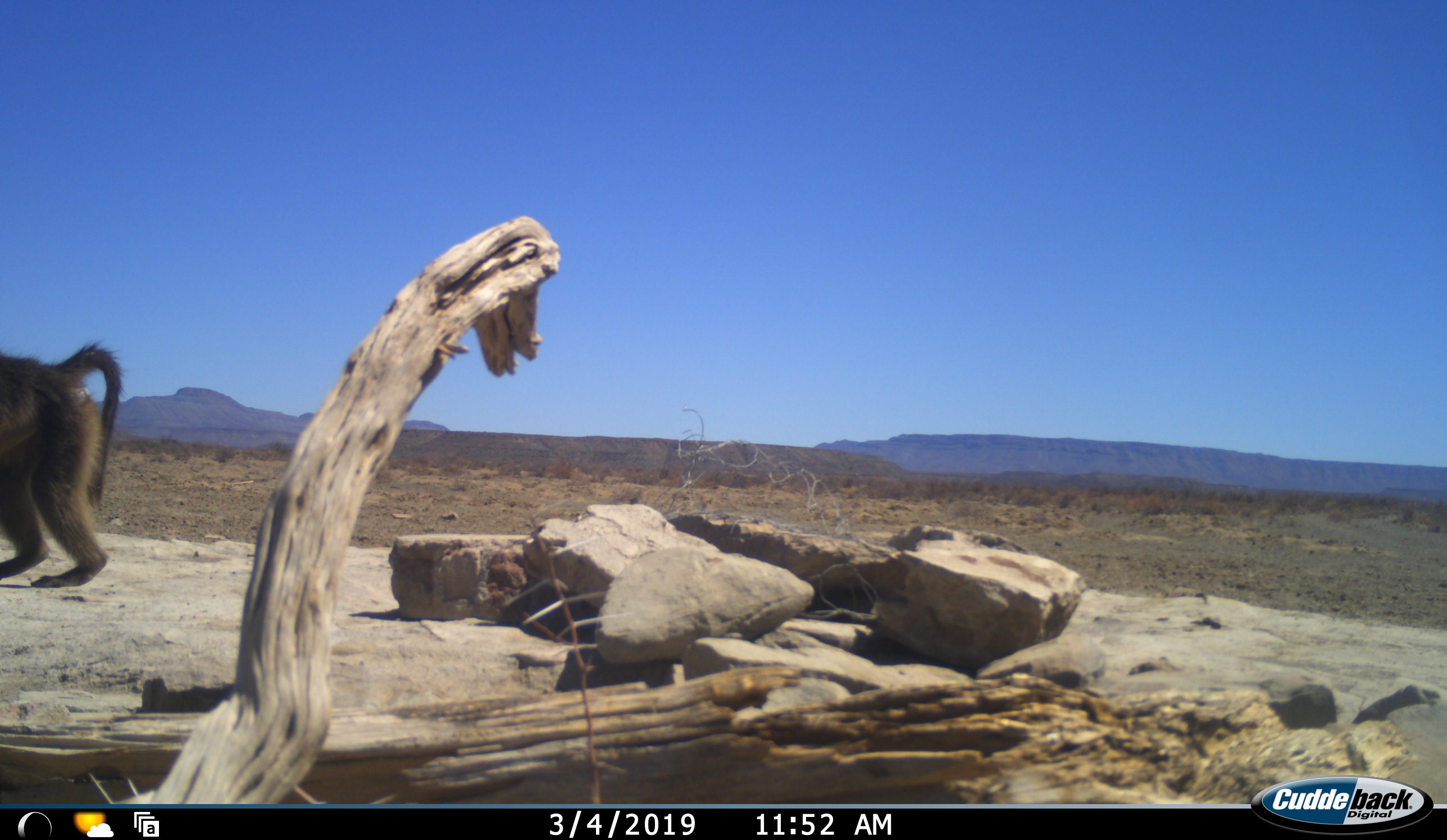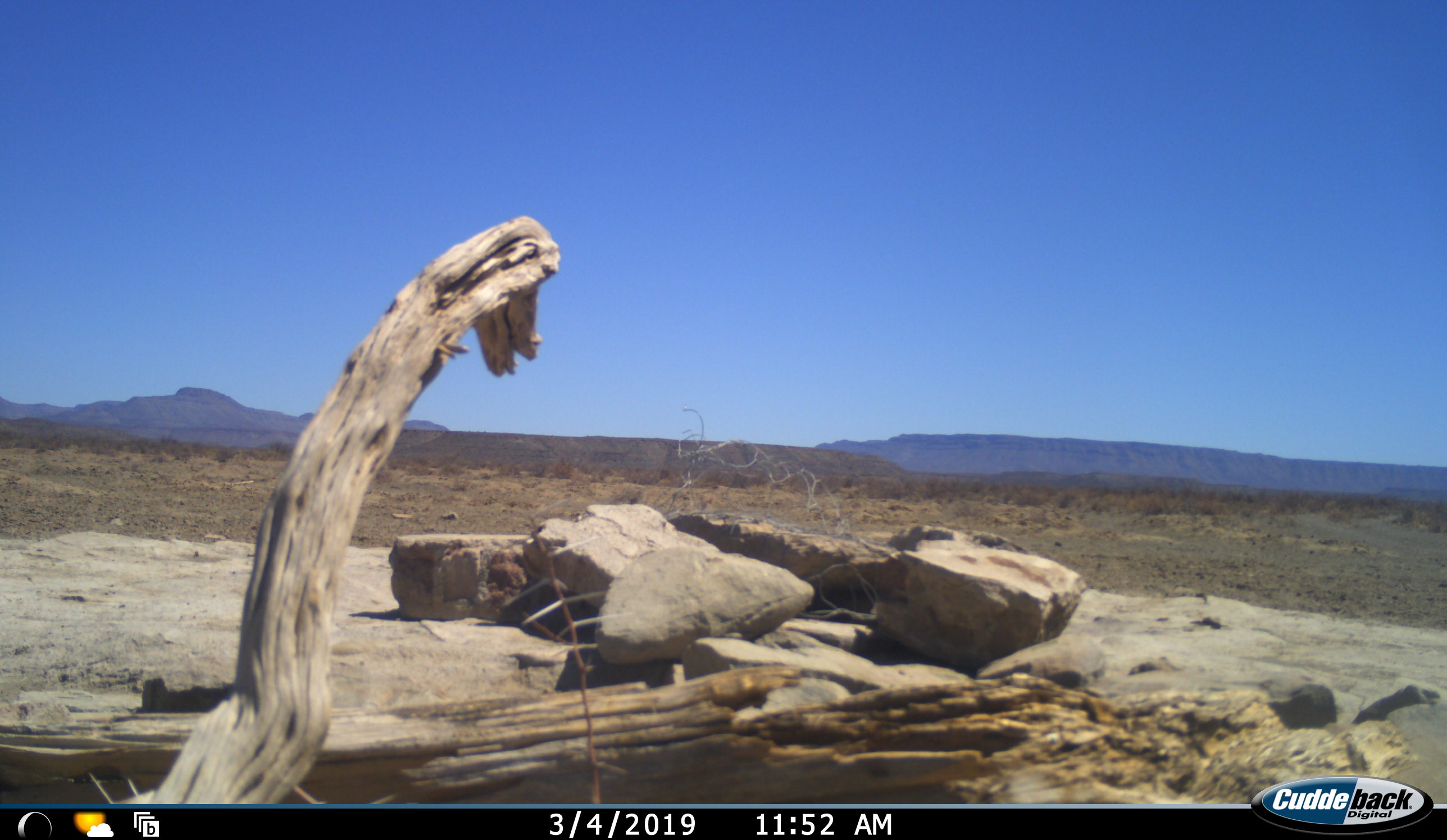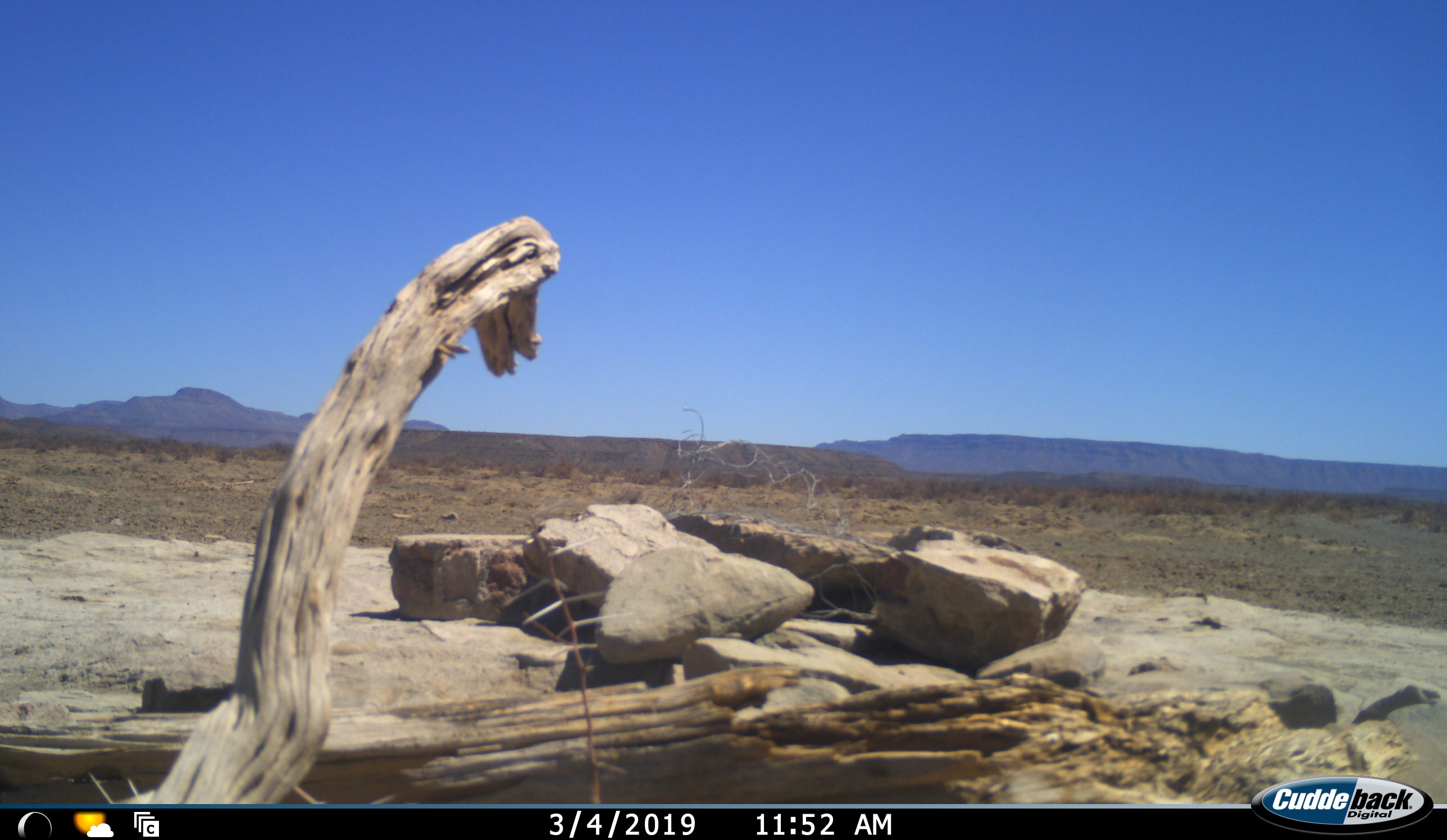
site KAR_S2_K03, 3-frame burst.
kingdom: Animalia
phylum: Chordata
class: Mammalia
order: Primates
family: Cercopithecidae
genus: Papio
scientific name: Papio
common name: baboon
Baboon (Papio), count 1. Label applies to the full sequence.